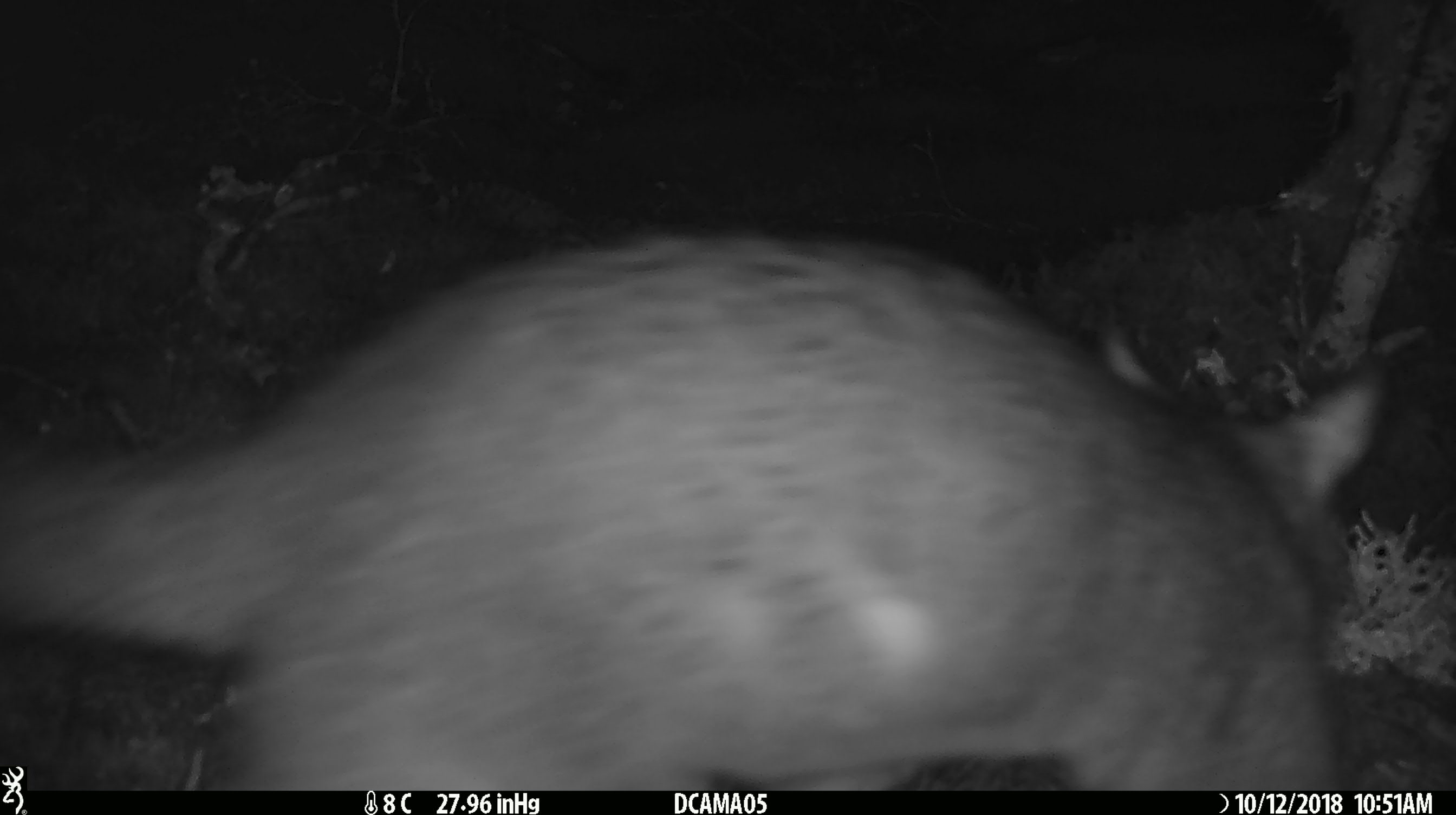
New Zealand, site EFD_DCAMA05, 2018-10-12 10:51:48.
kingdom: Animalia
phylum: Chordata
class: Mammalia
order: Diprotodontia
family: Phalangeridae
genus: Trichosurus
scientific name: Trichosurus vulpecula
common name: common brushtail possum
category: possum